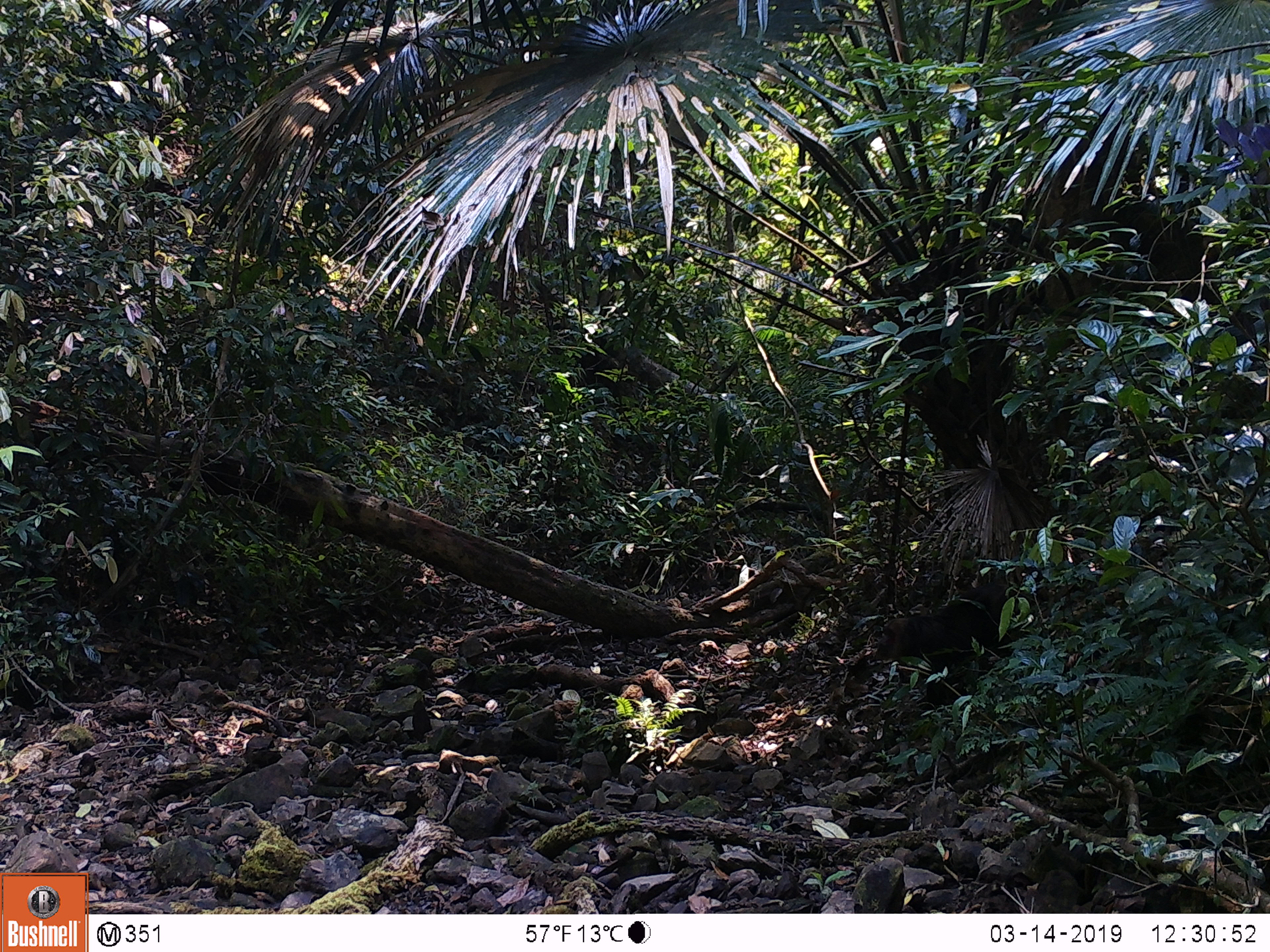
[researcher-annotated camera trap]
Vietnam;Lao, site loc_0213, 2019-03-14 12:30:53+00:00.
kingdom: Animalia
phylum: Chordata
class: Mammalia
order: Primates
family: Cercopithecidae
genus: Macaca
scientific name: Macaca arctoides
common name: stump-tailed macaque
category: stump tailed macaque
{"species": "stump tailed macaque (stump-tailed macaque) (Macaca arctoides)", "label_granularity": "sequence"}